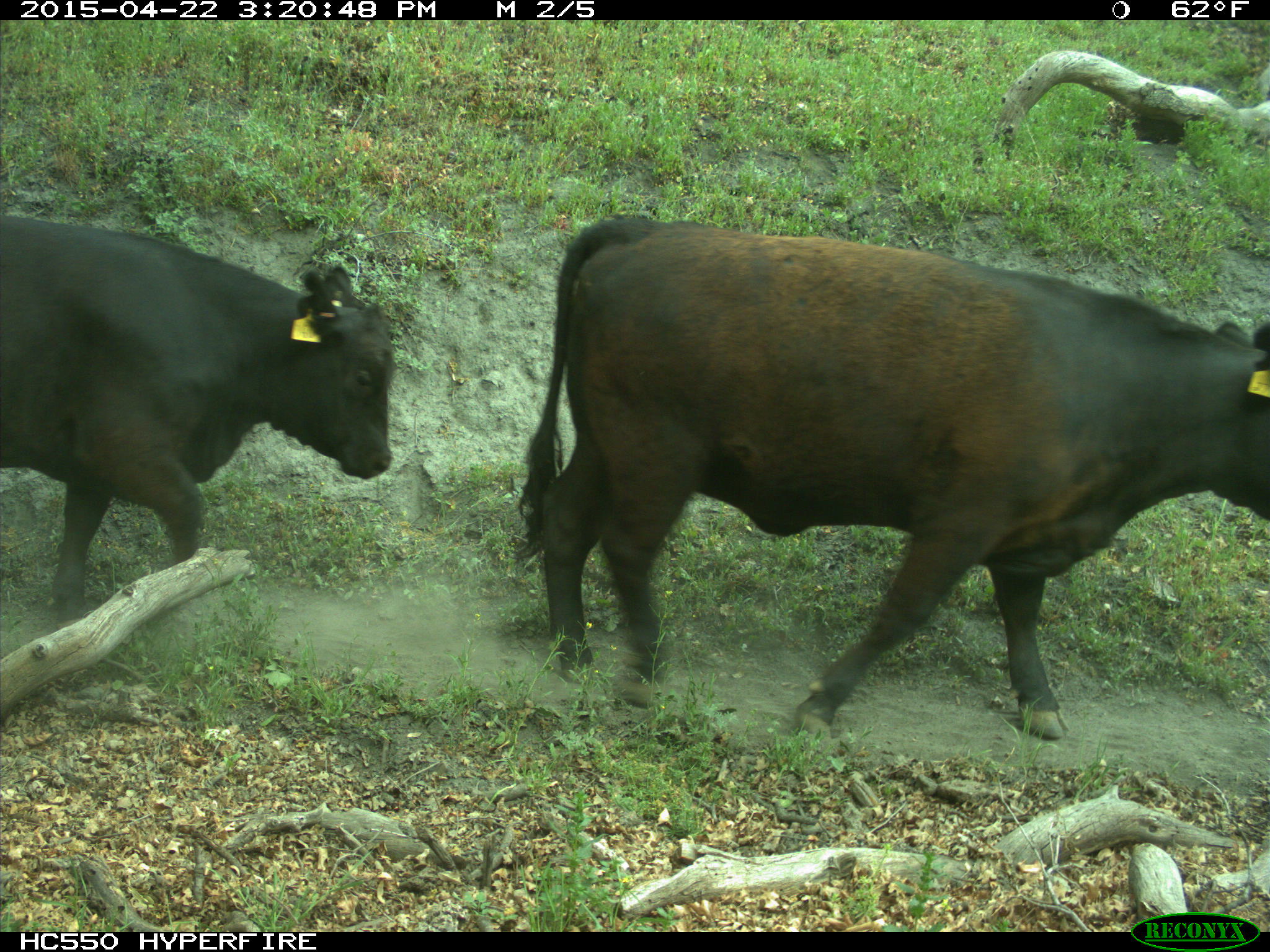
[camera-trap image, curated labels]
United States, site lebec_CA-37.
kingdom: Animalia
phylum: Chordata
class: Mammalia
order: Artiodactyla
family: Bovidae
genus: Bos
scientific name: Bos taurus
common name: domestic cow